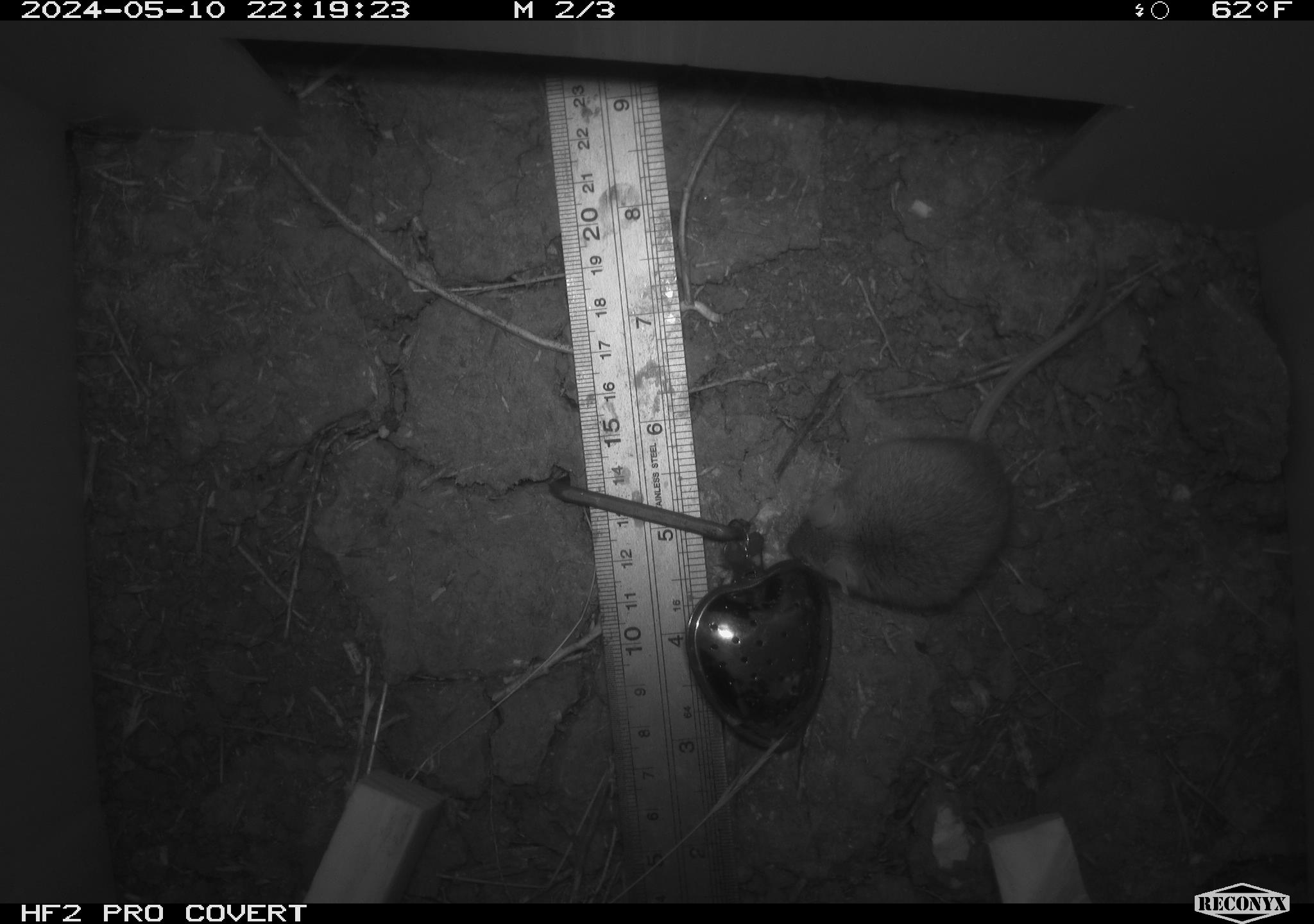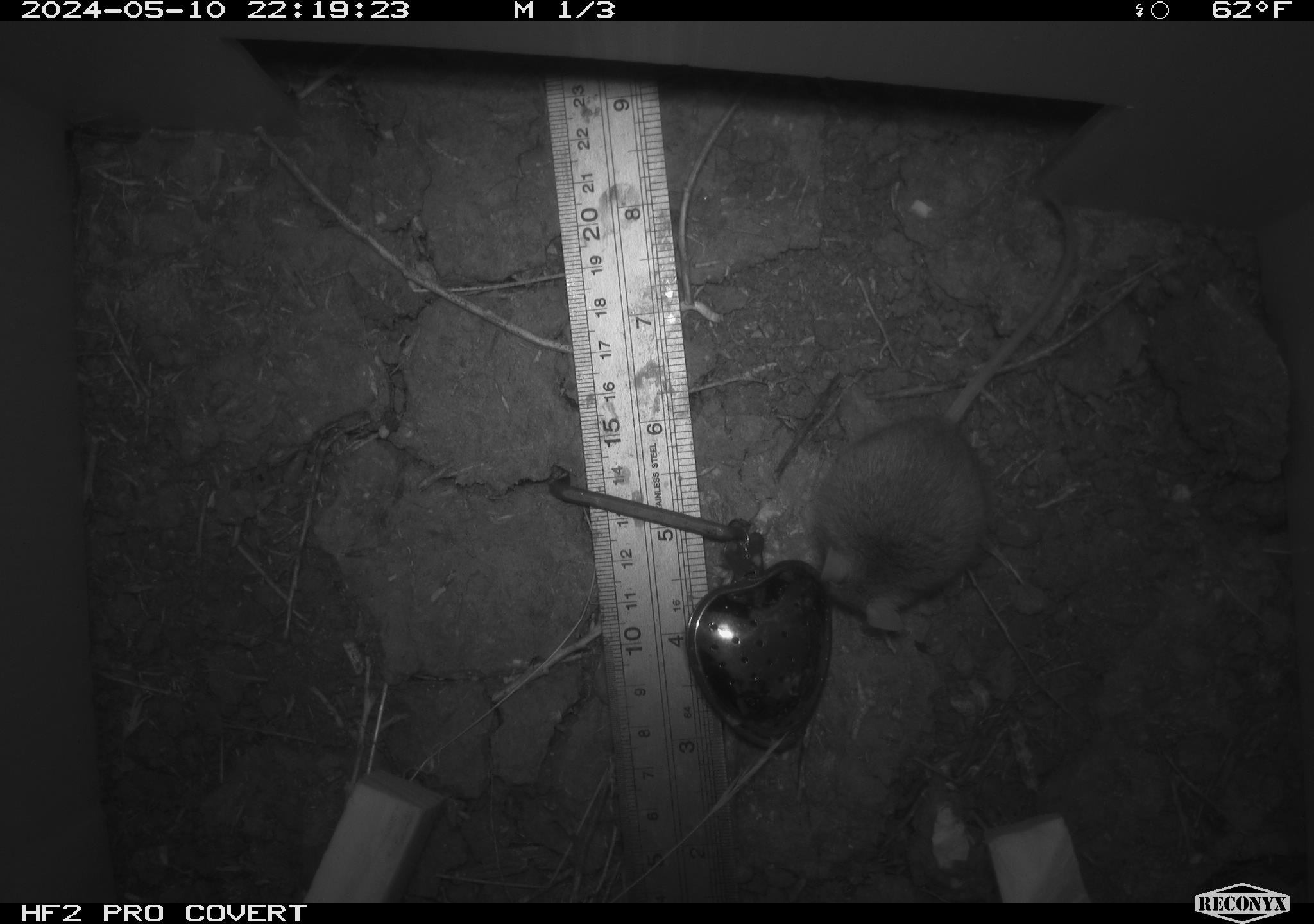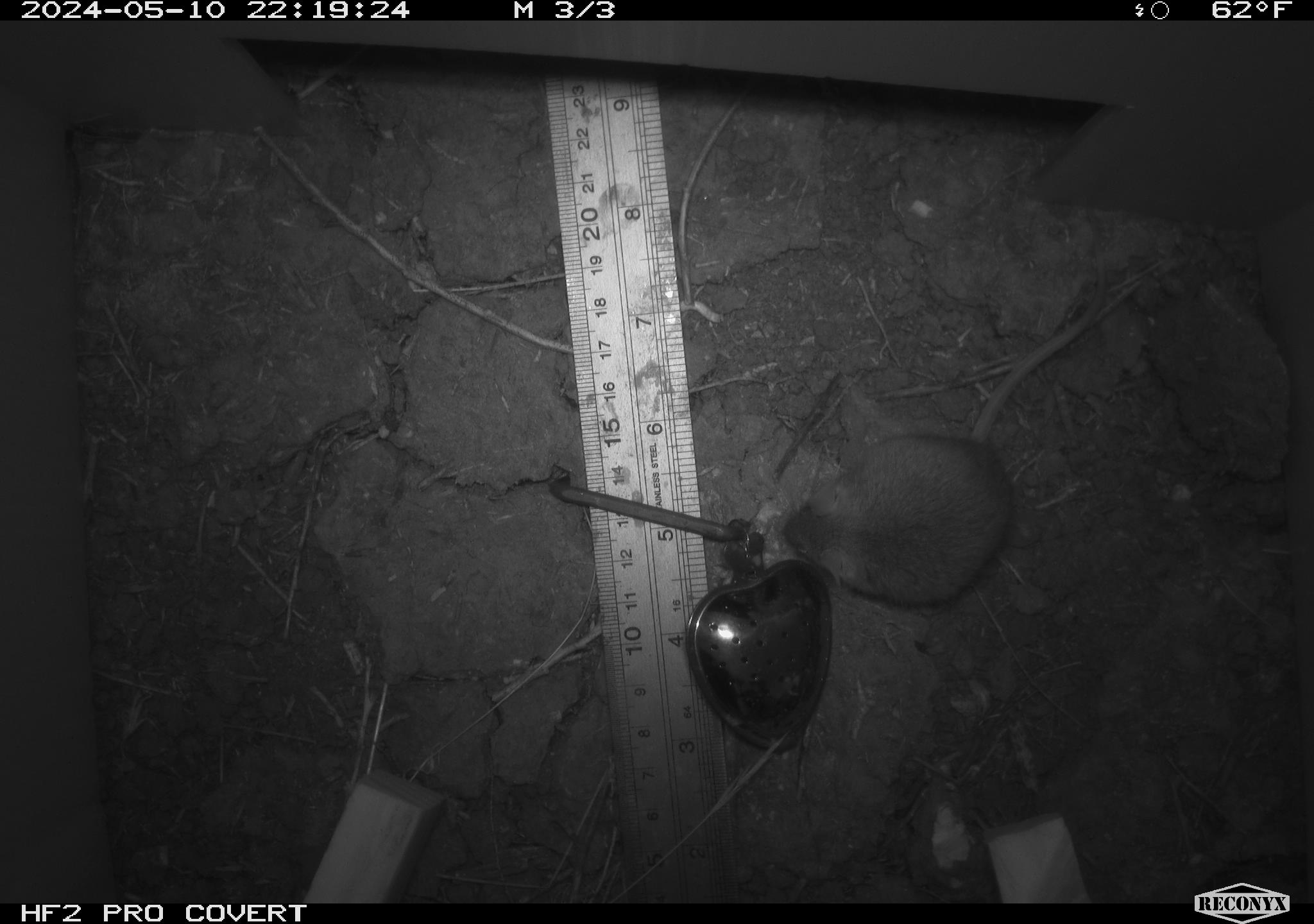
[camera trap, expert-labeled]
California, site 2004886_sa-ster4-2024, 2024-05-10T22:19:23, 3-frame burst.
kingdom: Animalia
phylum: Chordata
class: Mammalia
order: Rodentia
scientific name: Rodentia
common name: mouse species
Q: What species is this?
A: Mouse species (Rodentia).